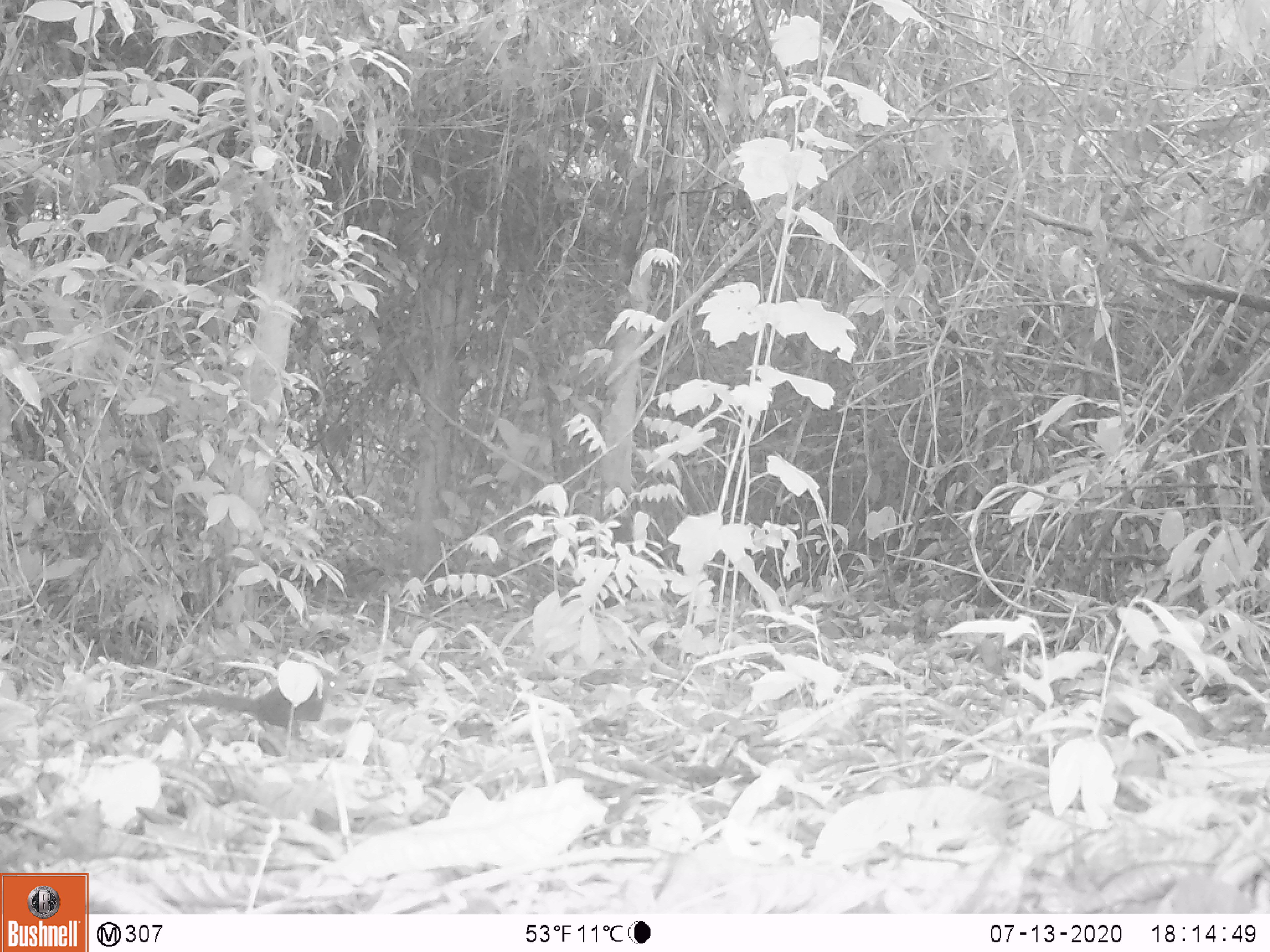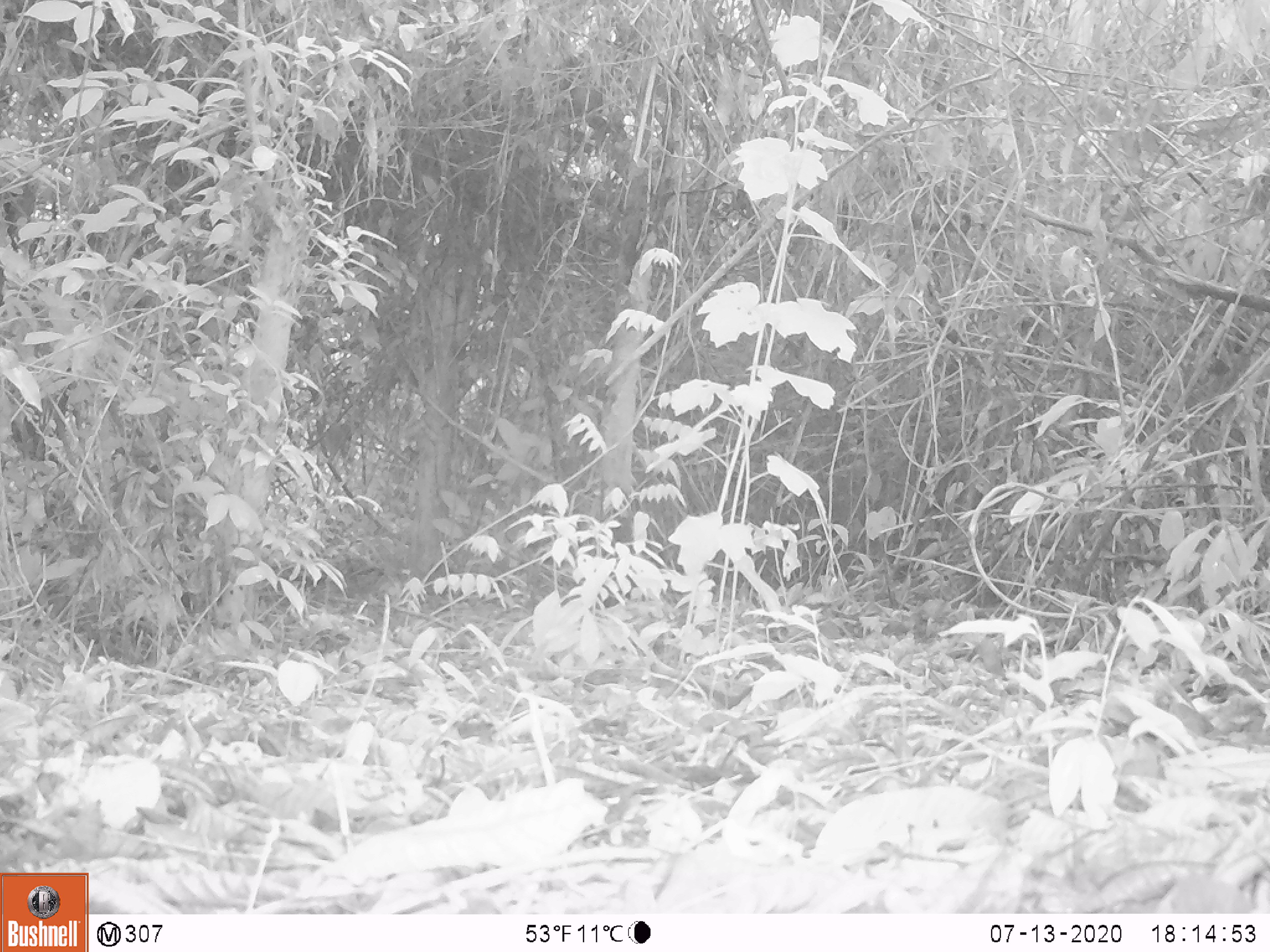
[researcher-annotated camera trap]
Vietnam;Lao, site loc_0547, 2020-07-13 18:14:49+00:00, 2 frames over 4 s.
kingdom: Animalia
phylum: Chordata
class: Mammalia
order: Scandentia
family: Tupaiidae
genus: Tupaia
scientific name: Tupaia belangeri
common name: northern treeshrew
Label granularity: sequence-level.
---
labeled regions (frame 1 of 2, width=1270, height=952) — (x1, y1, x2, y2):
northern treeshrew: (133, 675, 350, 740)